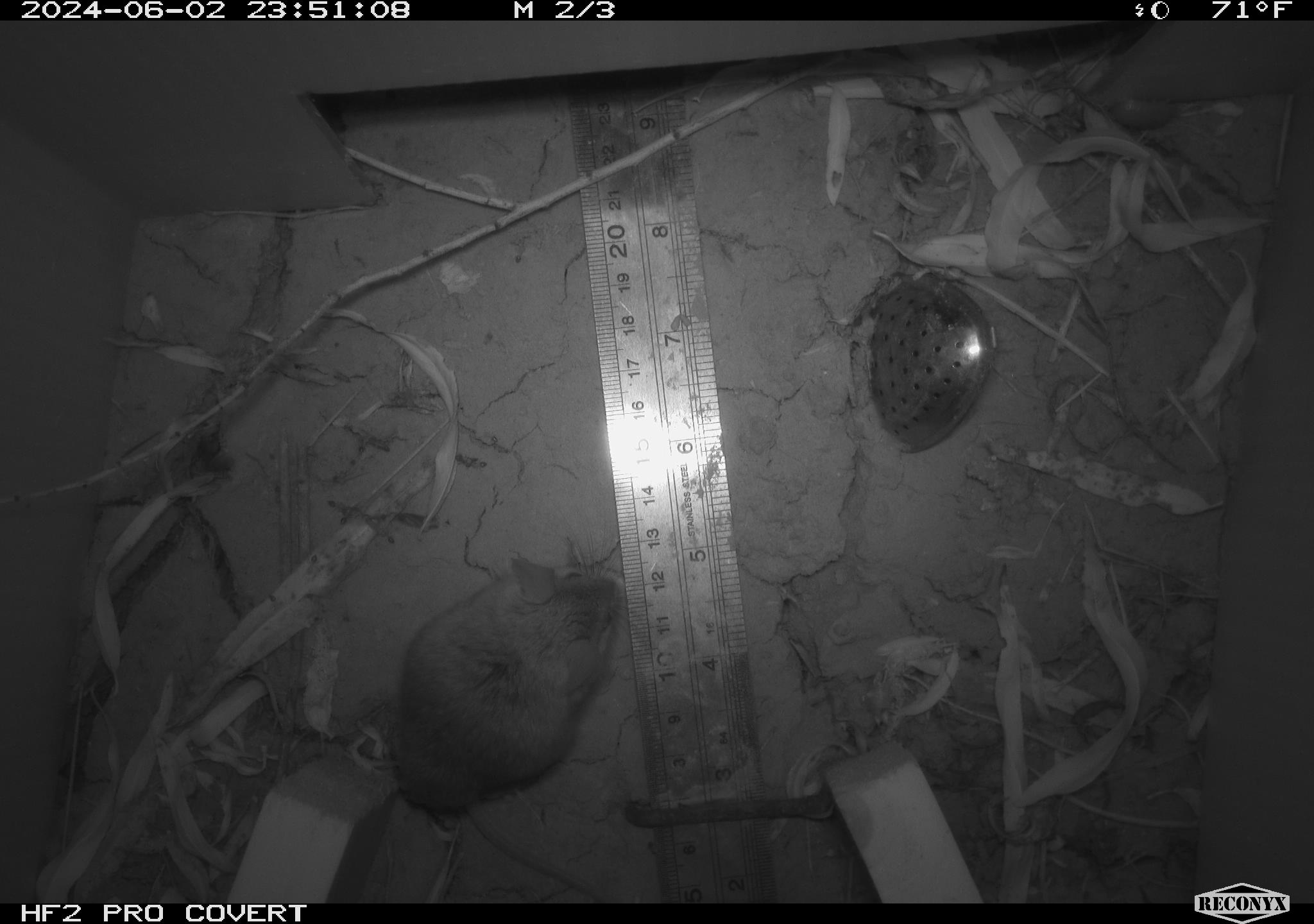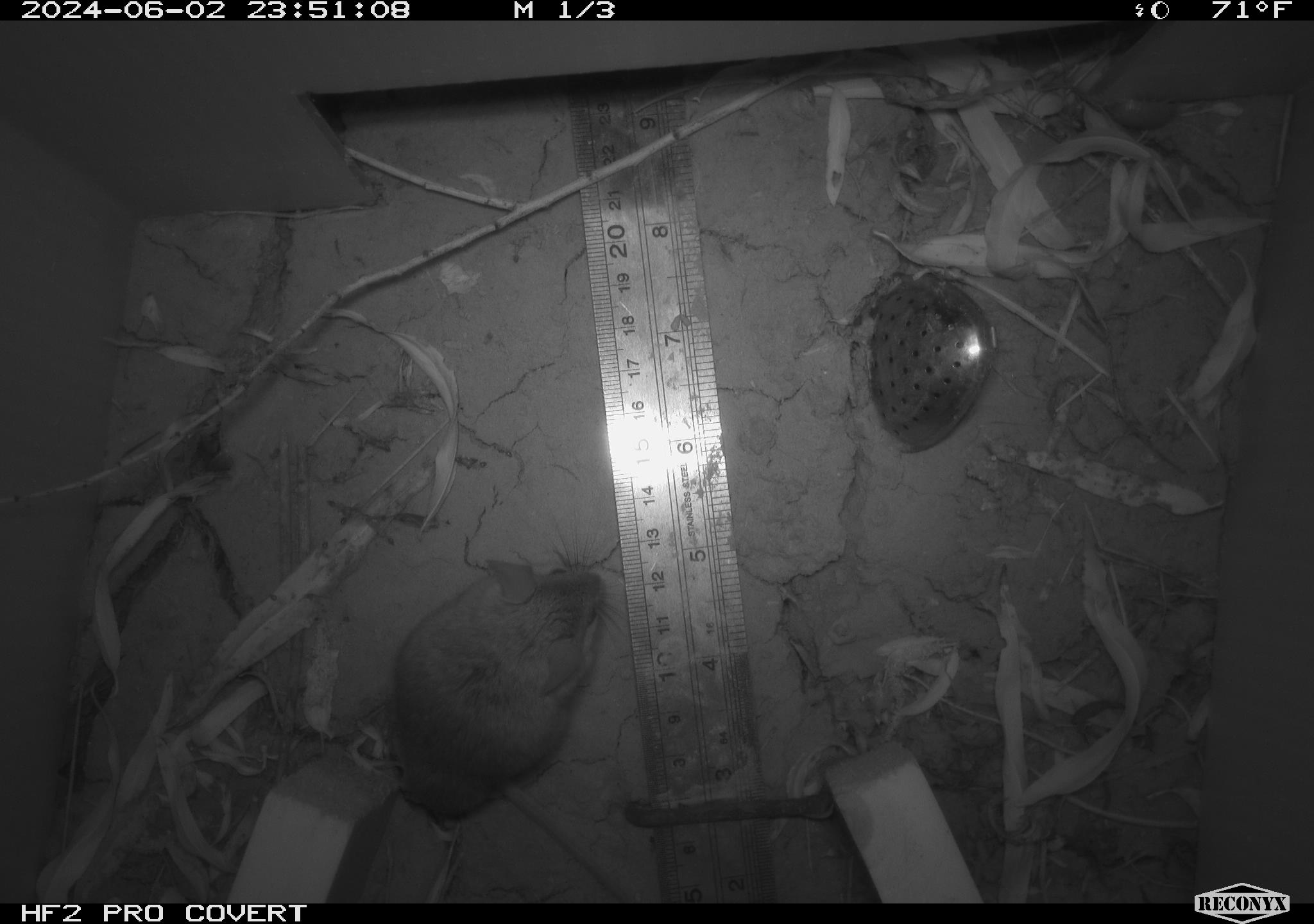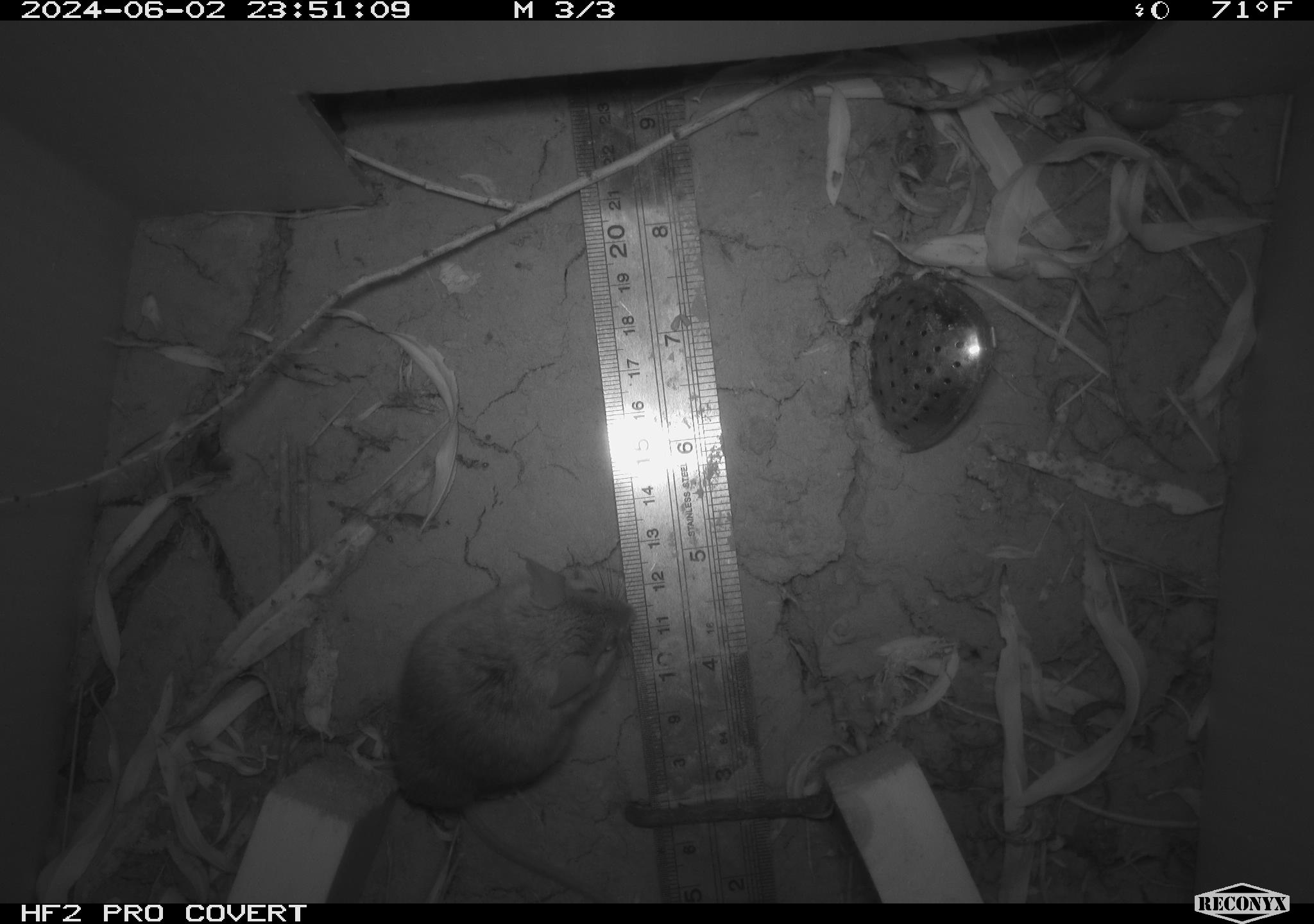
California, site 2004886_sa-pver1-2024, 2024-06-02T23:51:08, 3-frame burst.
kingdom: Animalia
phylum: Chordata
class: Mammalia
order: Rodentia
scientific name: Rodentia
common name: mouse species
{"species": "mouse species (Rodentia)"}